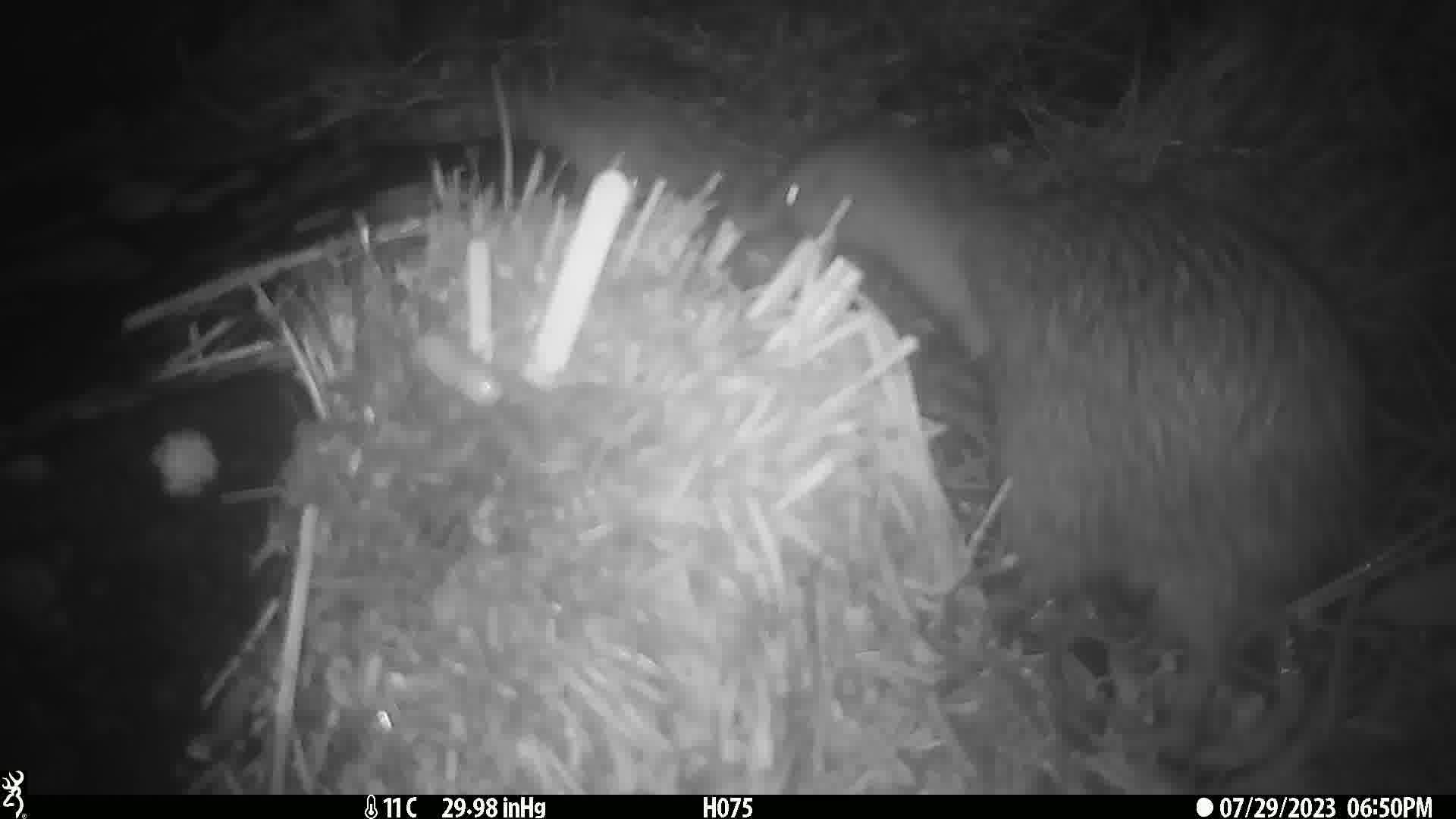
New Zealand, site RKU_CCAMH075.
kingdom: Animalia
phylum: Chordata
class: Aves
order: Apterygiformes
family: Apterygidae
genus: Apteryx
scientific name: Apteryx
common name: kiwi